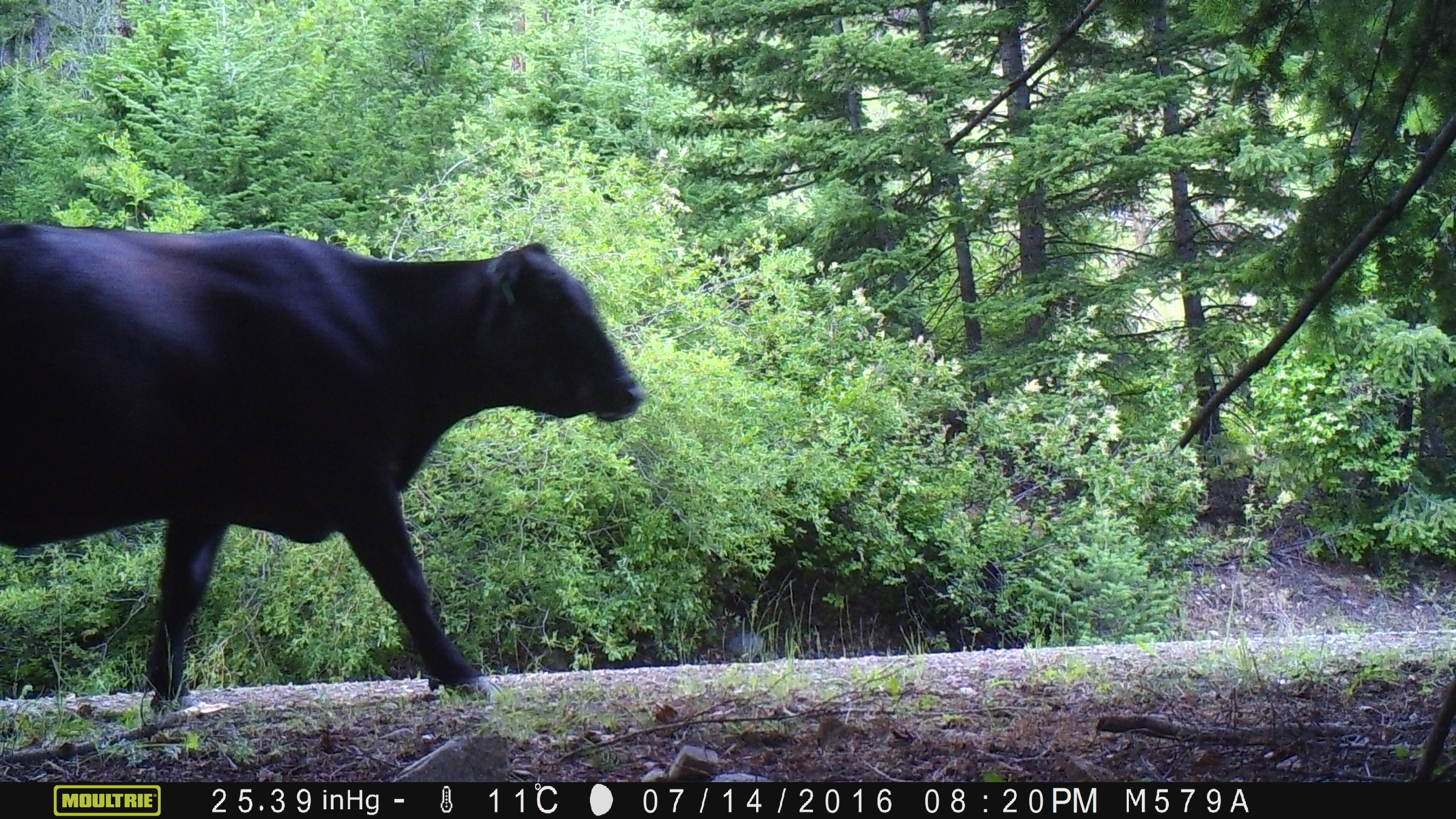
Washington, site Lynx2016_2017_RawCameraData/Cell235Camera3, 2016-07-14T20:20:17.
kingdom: Animalia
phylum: Chordata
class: Mammalia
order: Artiodactyla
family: Bovidae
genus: Bos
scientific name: Bos taurus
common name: domestic cattle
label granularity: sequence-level